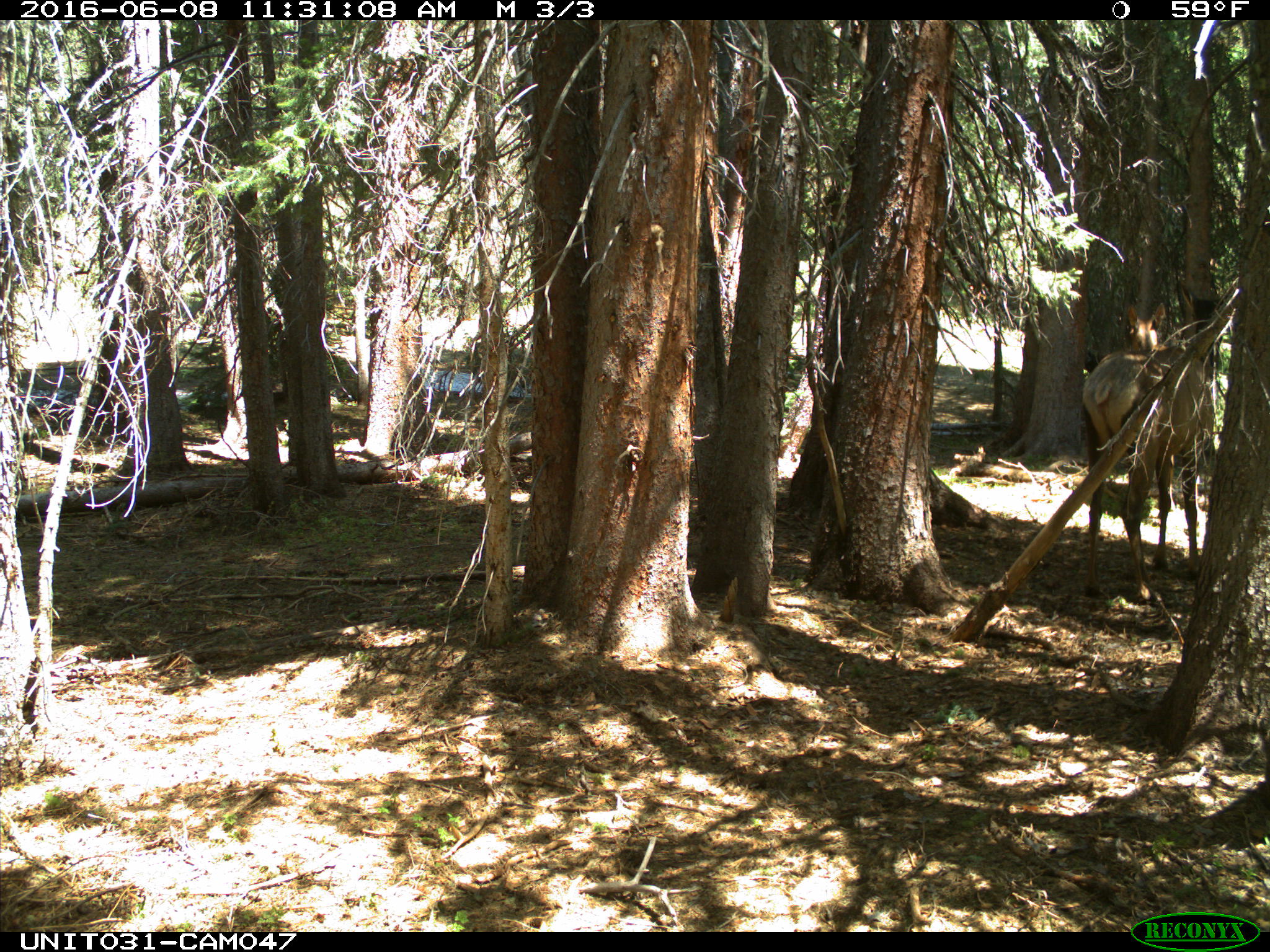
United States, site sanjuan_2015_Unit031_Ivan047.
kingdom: Animalia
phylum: Chordata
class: Mammalia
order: Artiodactyla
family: Cervidae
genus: Cervus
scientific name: Cervus elaphus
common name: red deer